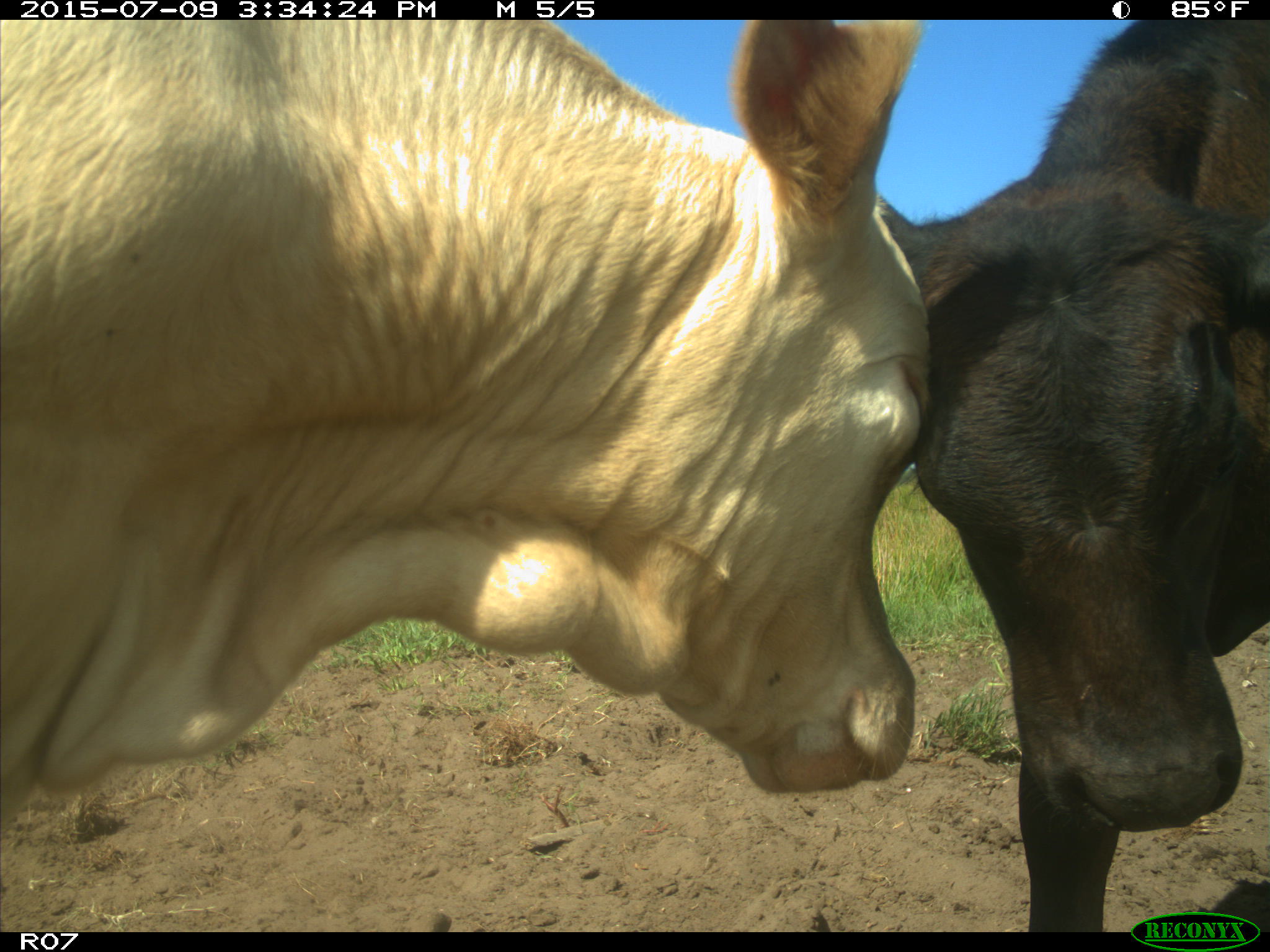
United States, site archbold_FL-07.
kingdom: Animalia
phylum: Chordata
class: Mammalia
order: Artiodactyla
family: Bovidae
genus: Bos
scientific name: Bos taurus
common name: domestic cow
Bos taurus (domestic cow).